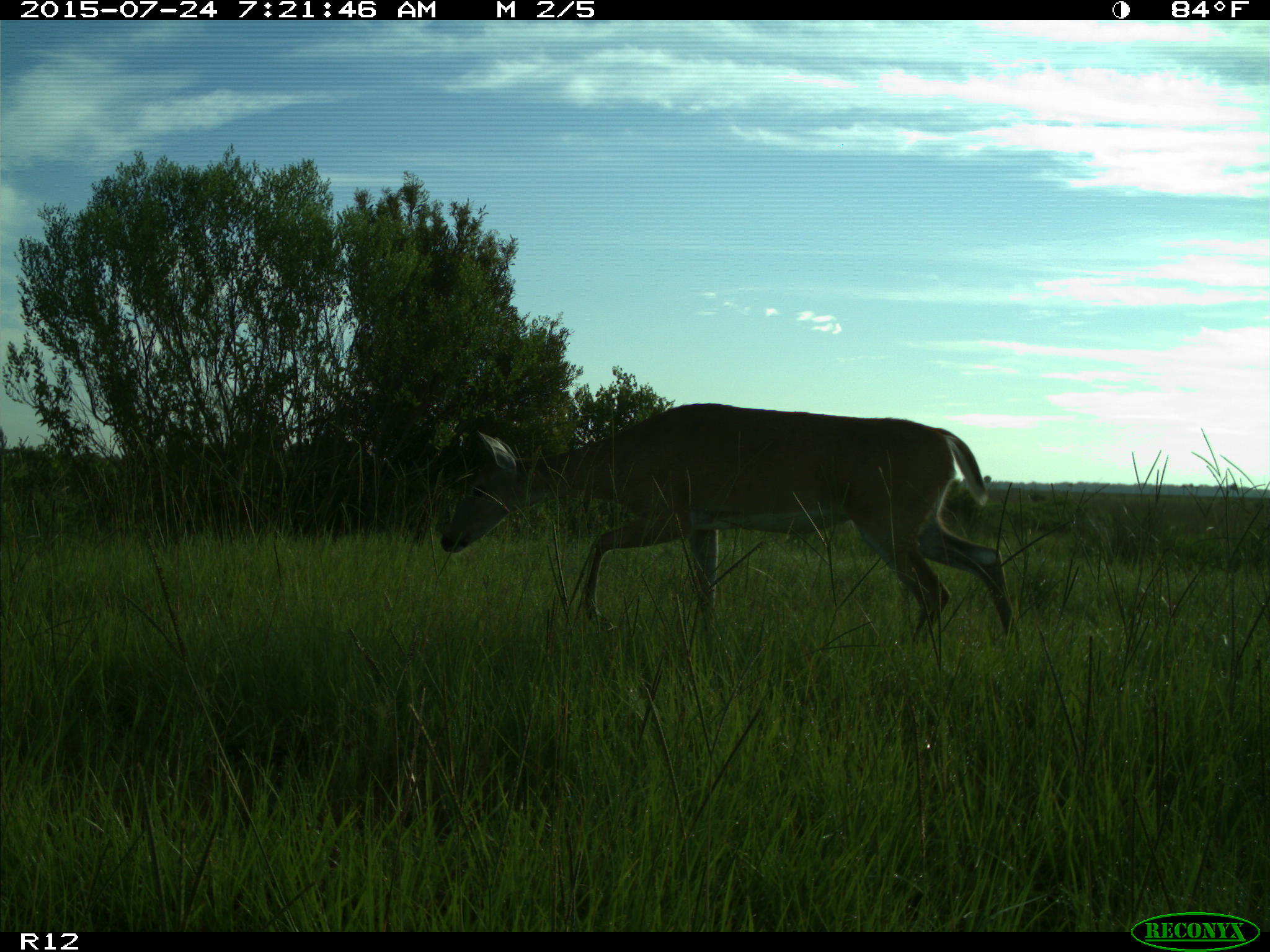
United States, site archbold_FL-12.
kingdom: Animalia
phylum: Chordata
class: Mammalia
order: Artiodactyla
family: Cervidae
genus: Odocoileus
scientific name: Odocoileus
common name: deer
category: unidentified deer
Unidentified deer (deer) (Odocoileus).